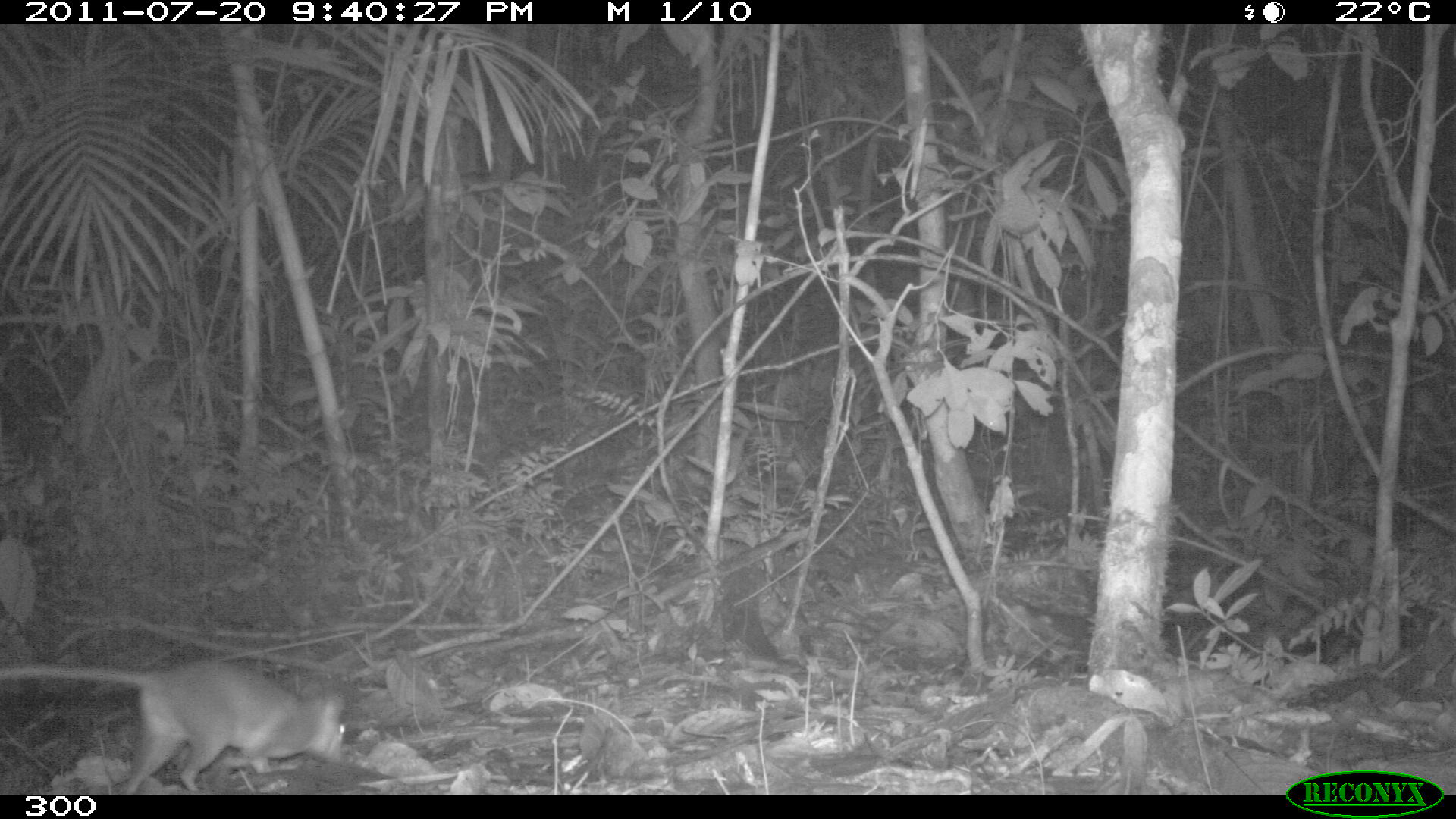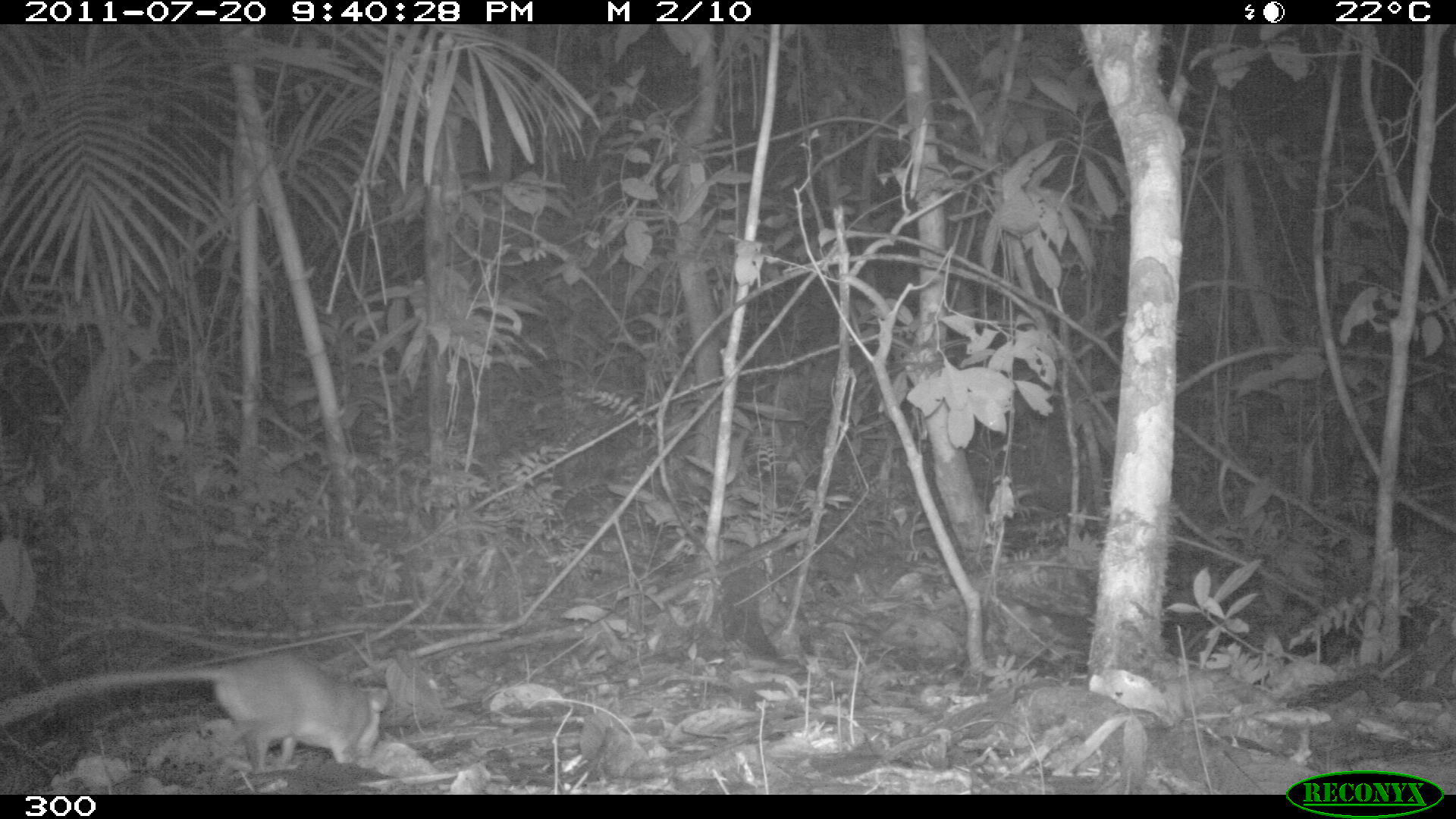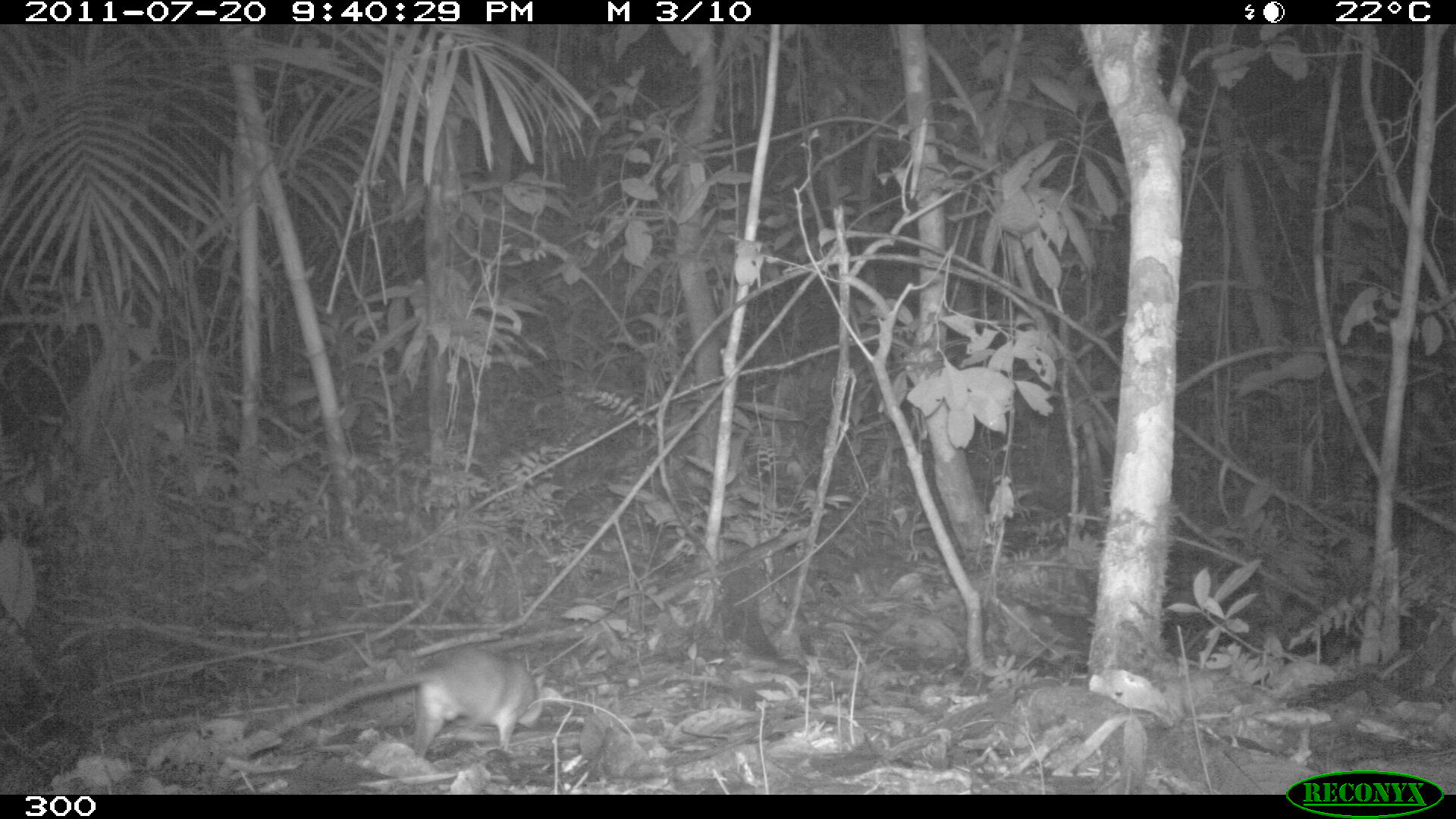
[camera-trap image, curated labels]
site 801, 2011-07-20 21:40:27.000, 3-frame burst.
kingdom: Animalia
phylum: Chordata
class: Mammalia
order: Didelphimorphia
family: Didelphidae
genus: Philander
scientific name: Philander opossum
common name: gray four-eyed opossum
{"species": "Philander opossum (gray four-eyed opossum)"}